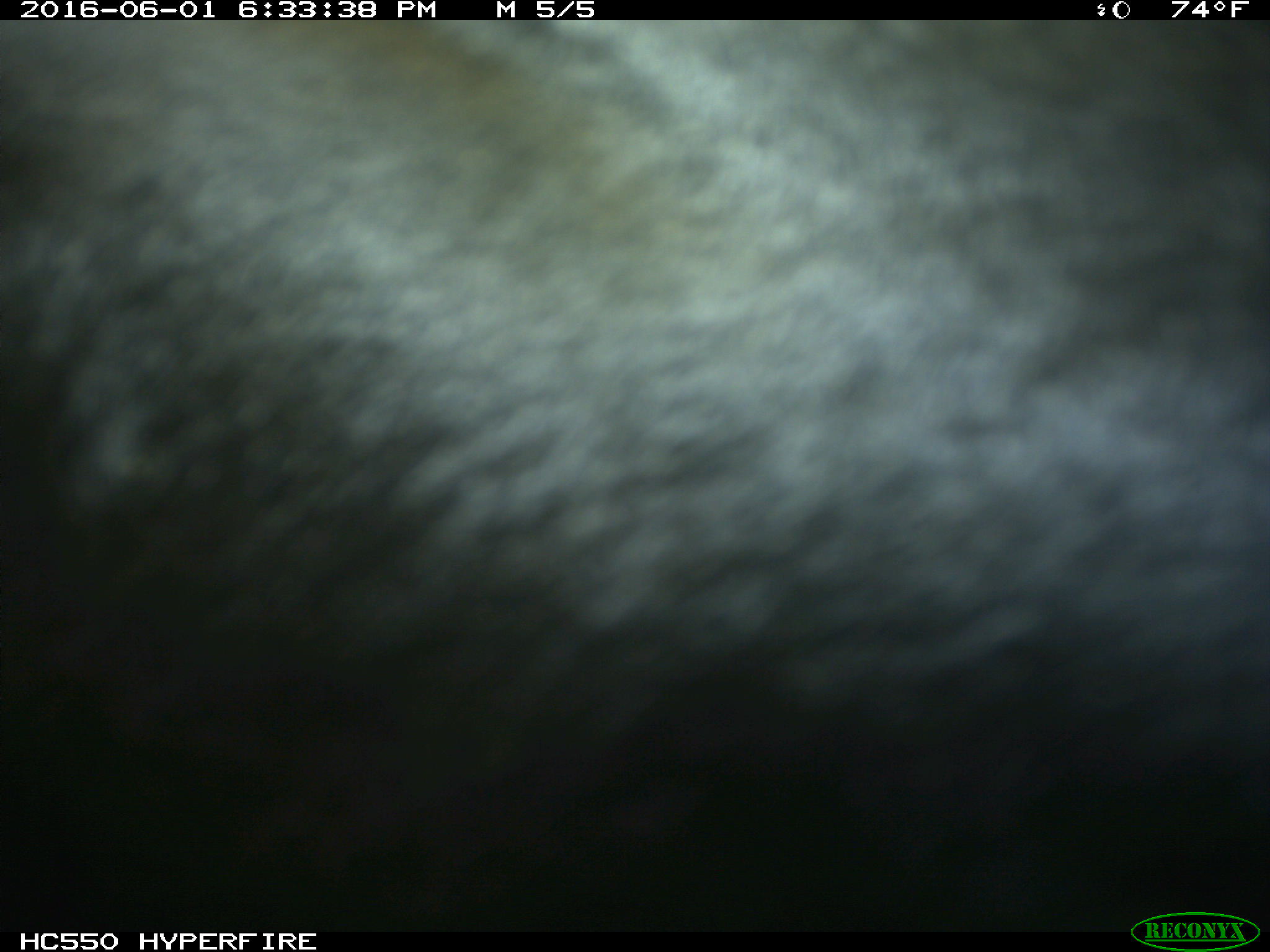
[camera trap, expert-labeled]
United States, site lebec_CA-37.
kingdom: Animalia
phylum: Chordata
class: Mammalia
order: Artiodactyla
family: Bovidae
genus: Bos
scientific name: Bos taurus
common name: domestic cow